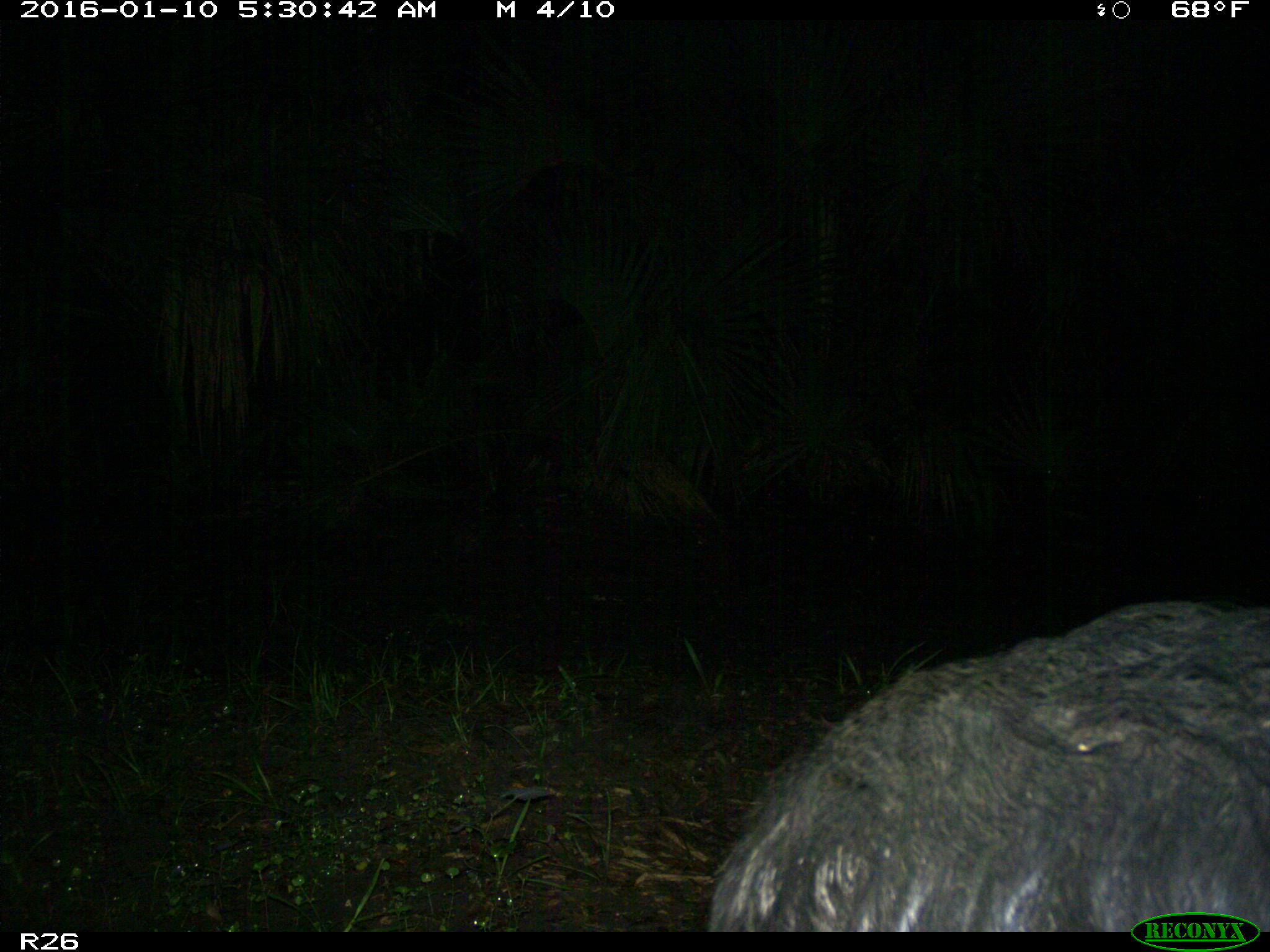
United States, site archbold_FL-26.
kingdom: Animalia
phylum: Chordata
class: Mammalia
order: Artiodactyla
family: Suidae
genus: Sus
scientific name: Sus scrofa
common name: wild boar